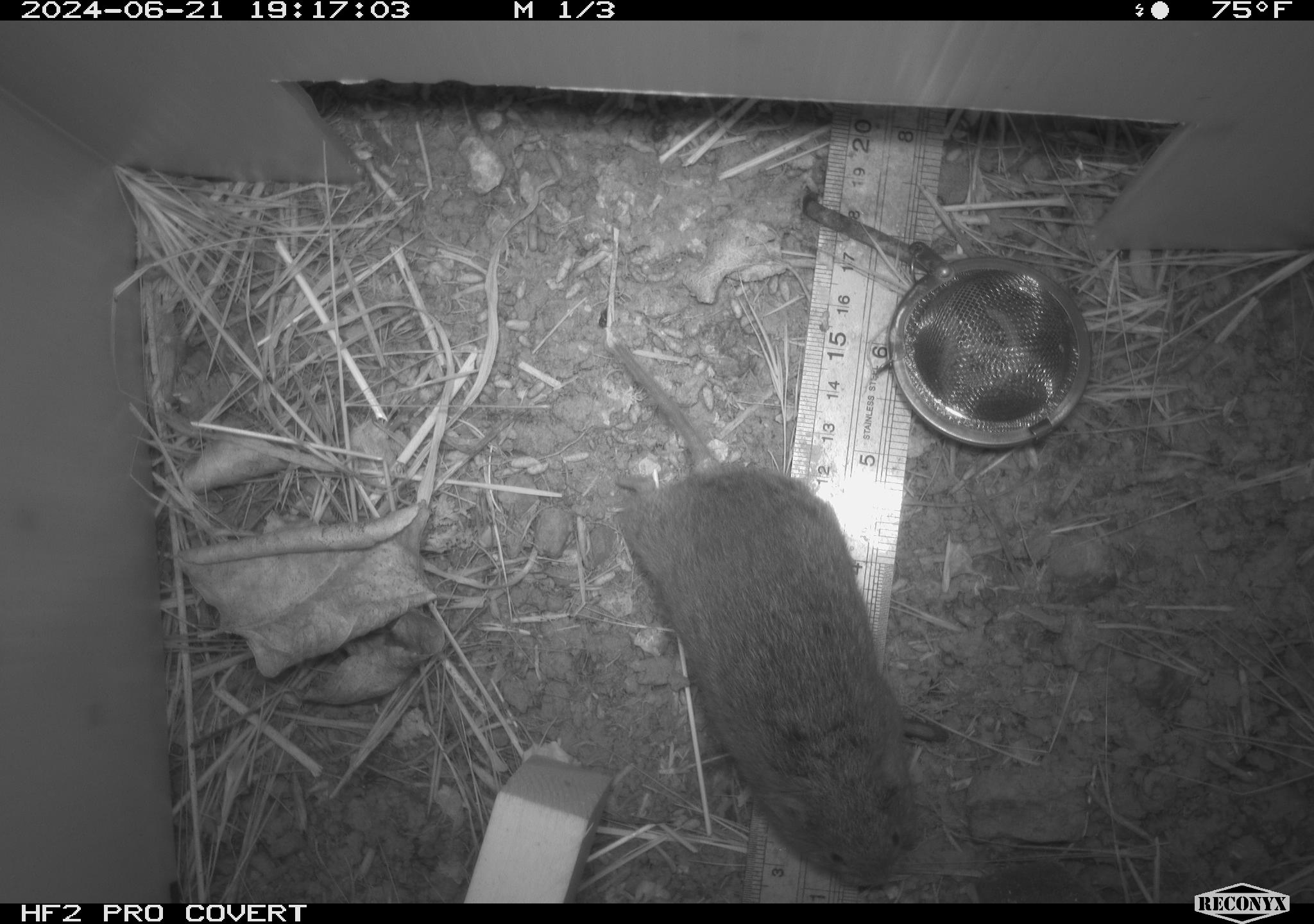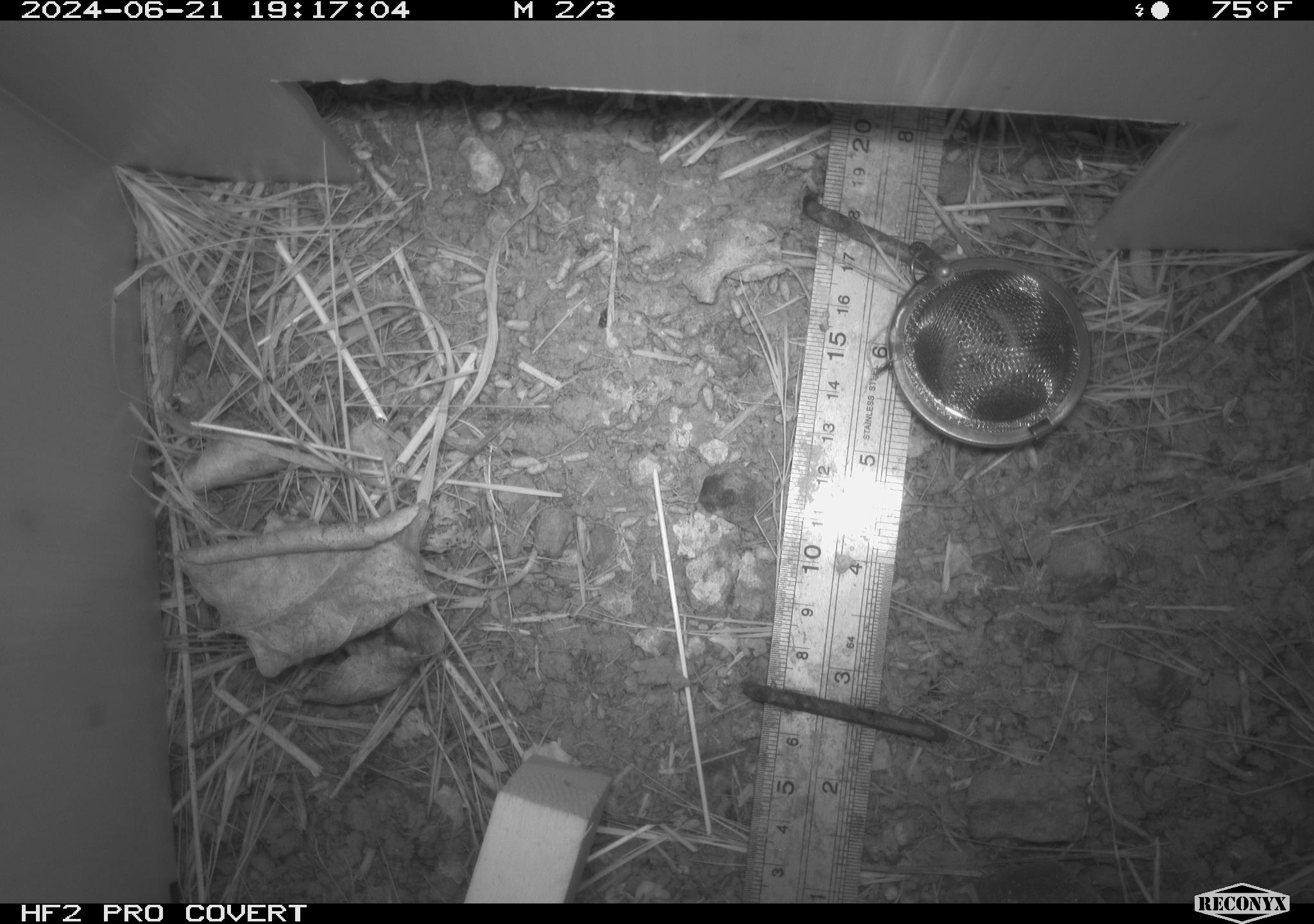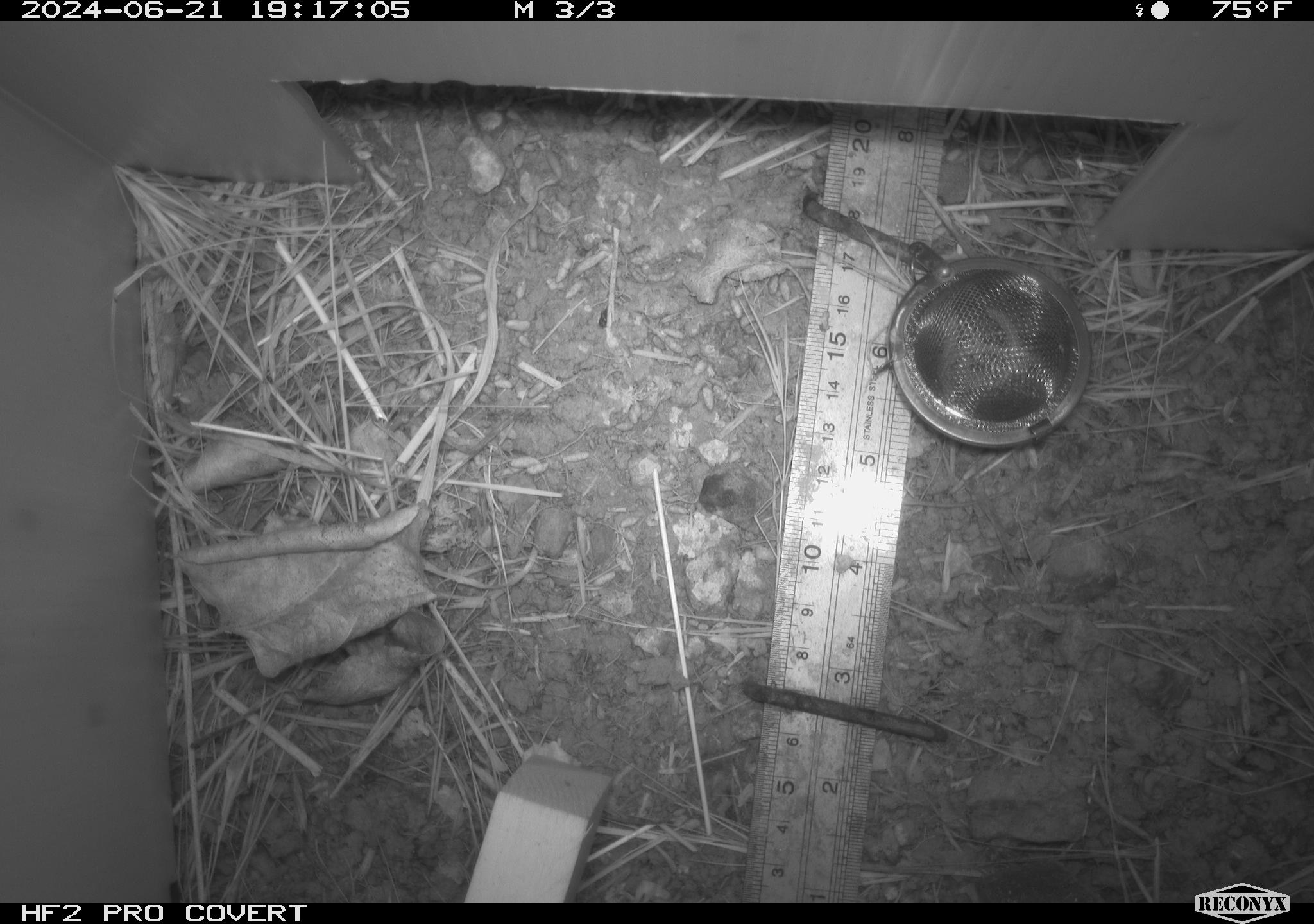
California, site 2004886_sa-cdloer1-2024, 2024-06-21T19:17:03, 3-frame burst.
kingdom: Animalia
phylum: Chordata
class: Mammalia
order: Rodentia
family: Cricetidae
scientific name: Arvicolinae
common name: voles, lemmings, and muskrats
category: arvicolinae subfamily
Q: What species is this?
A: Arvicolinae subfamily (voles, lemmings, and muskrats) (Arvicolinae).